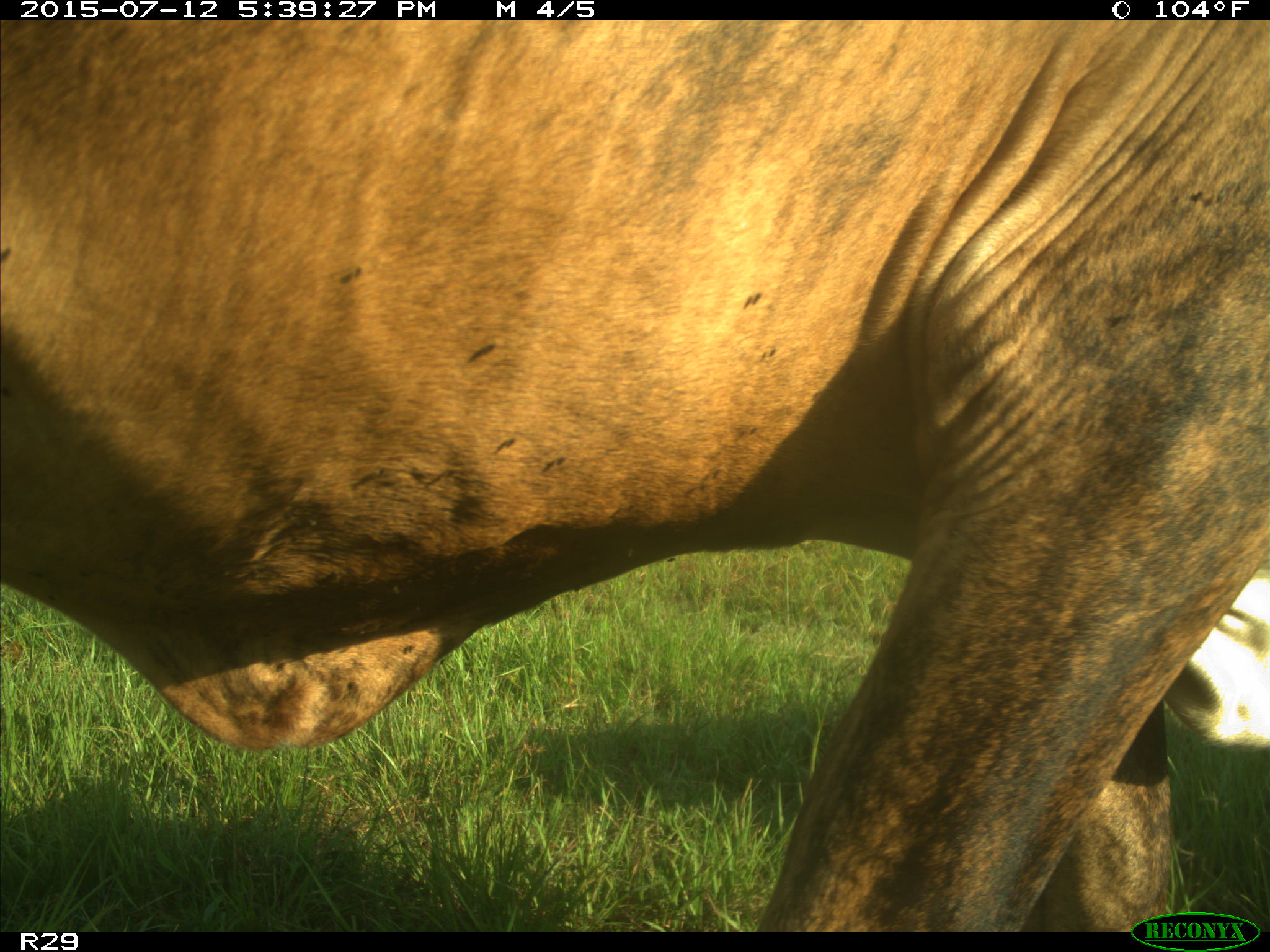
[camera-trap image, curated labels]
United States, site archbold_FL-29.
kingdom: Animalia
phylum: Chordata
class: Mammalia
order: Artiodactyla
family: Bovidae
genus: Bos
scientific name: Bos taurus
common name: domestic cow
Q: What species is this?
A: Bos taurus (domestic cow).